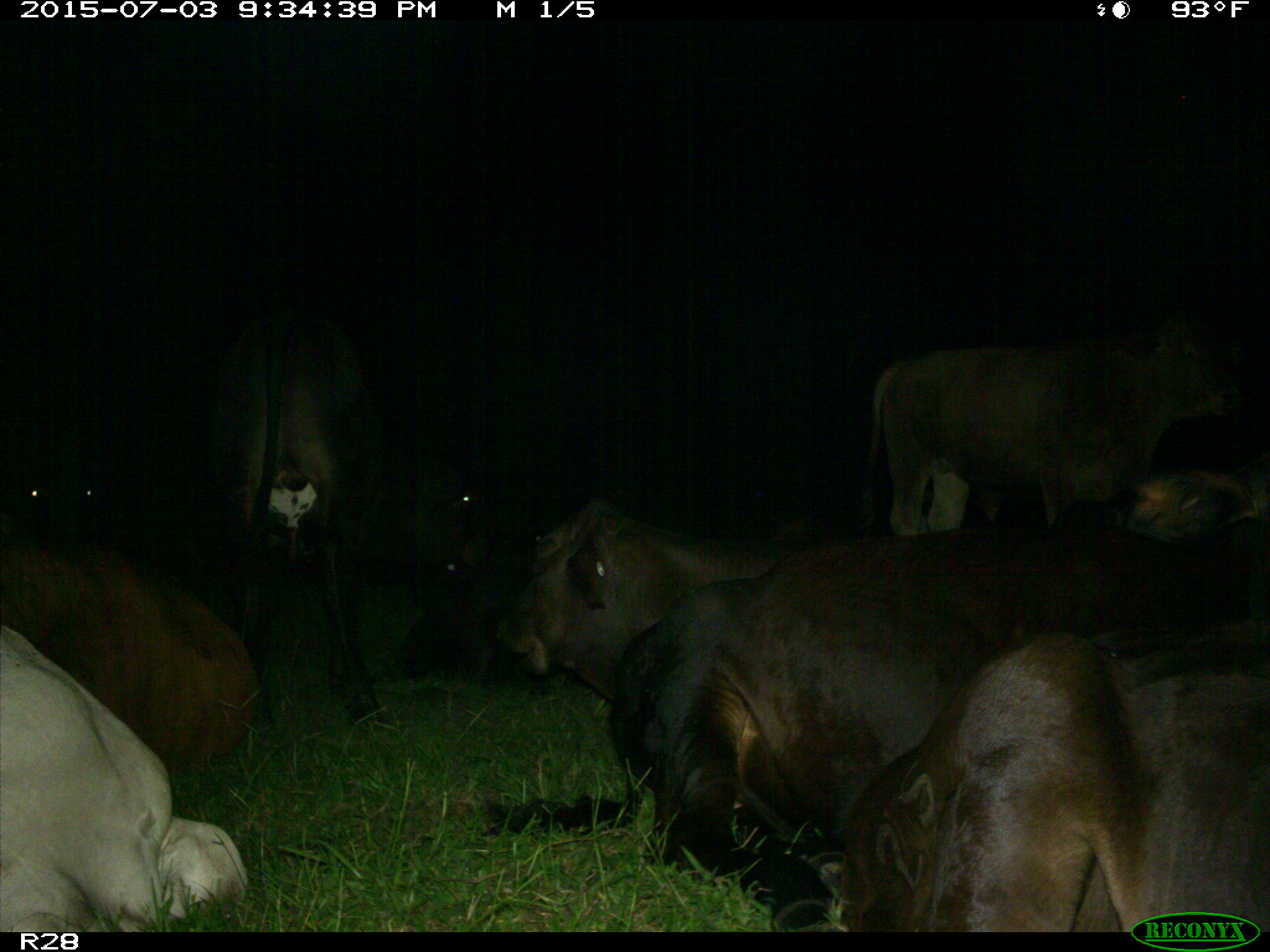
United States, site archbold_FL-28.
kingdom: Animalia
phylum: Chordata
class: Mammalia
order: Artiodactyla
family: Bovidae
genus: Bos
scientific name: Bos taurus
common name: domestic cow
Bos taurus (domestic cow).